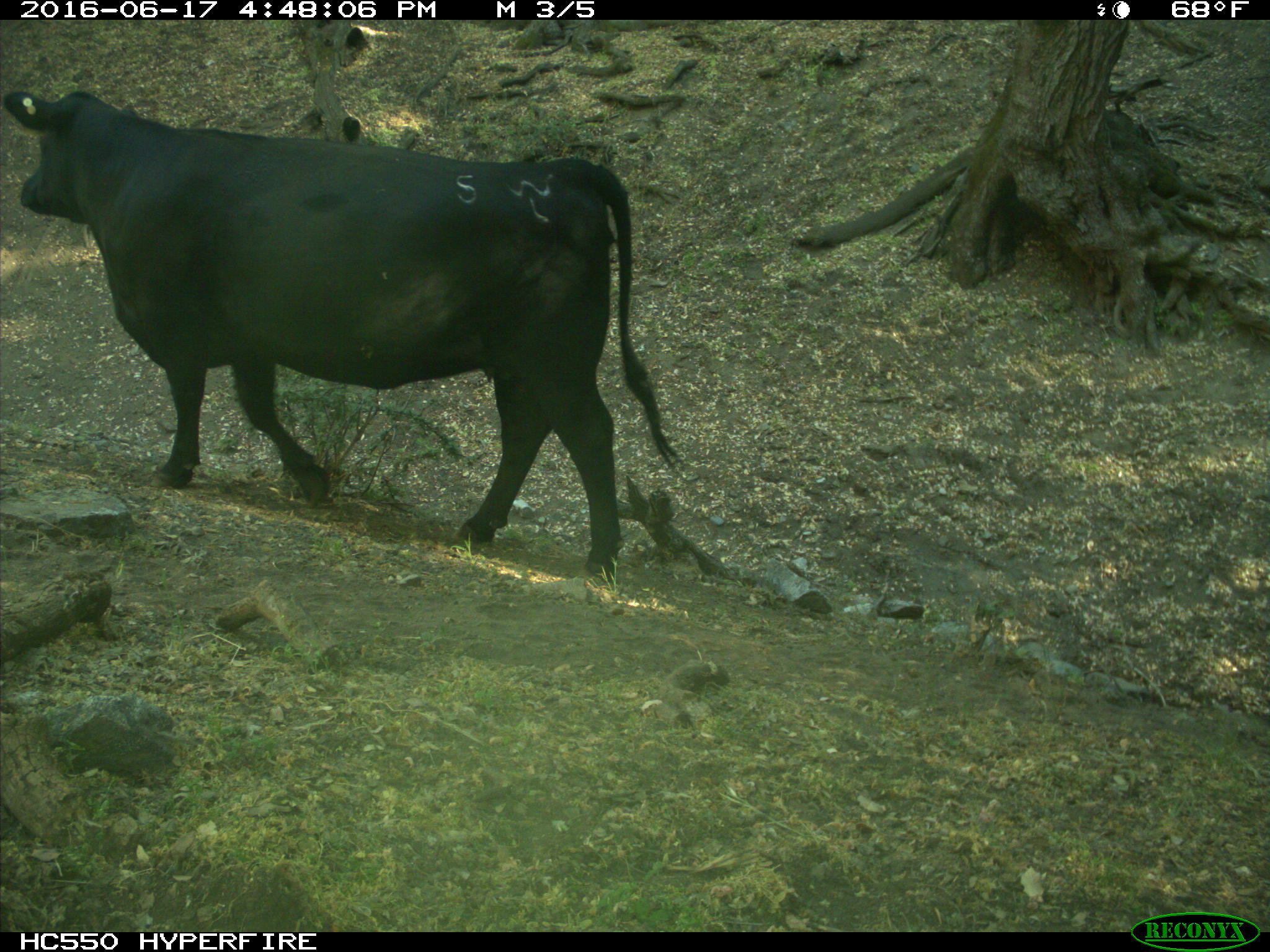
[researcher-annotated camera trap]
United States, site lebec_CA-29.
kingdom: Animalia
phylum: Chordata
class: Mammalia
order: Artiodactyla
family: Bovidae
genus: Bos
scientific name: Bos taurus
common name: domestic cow